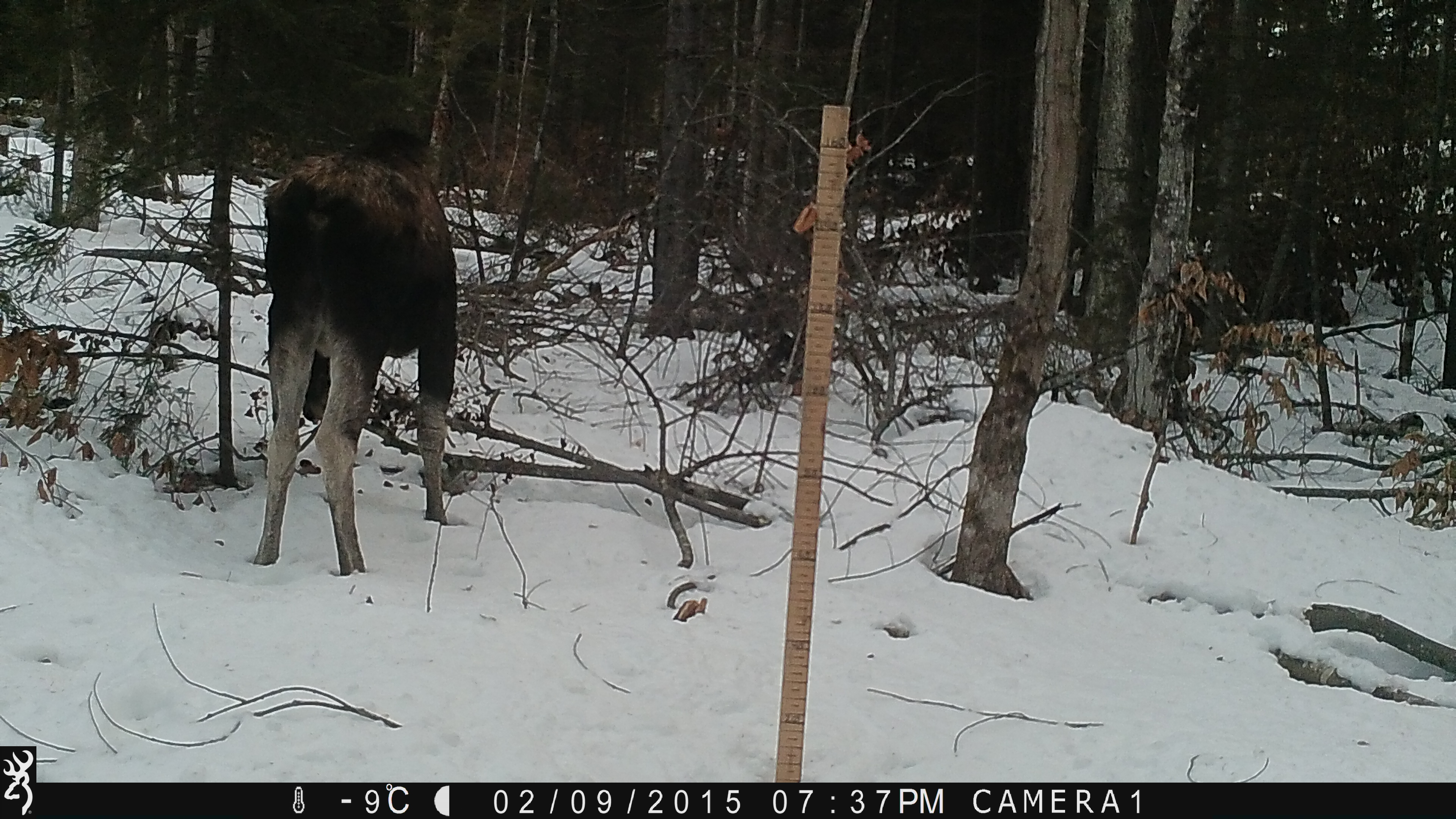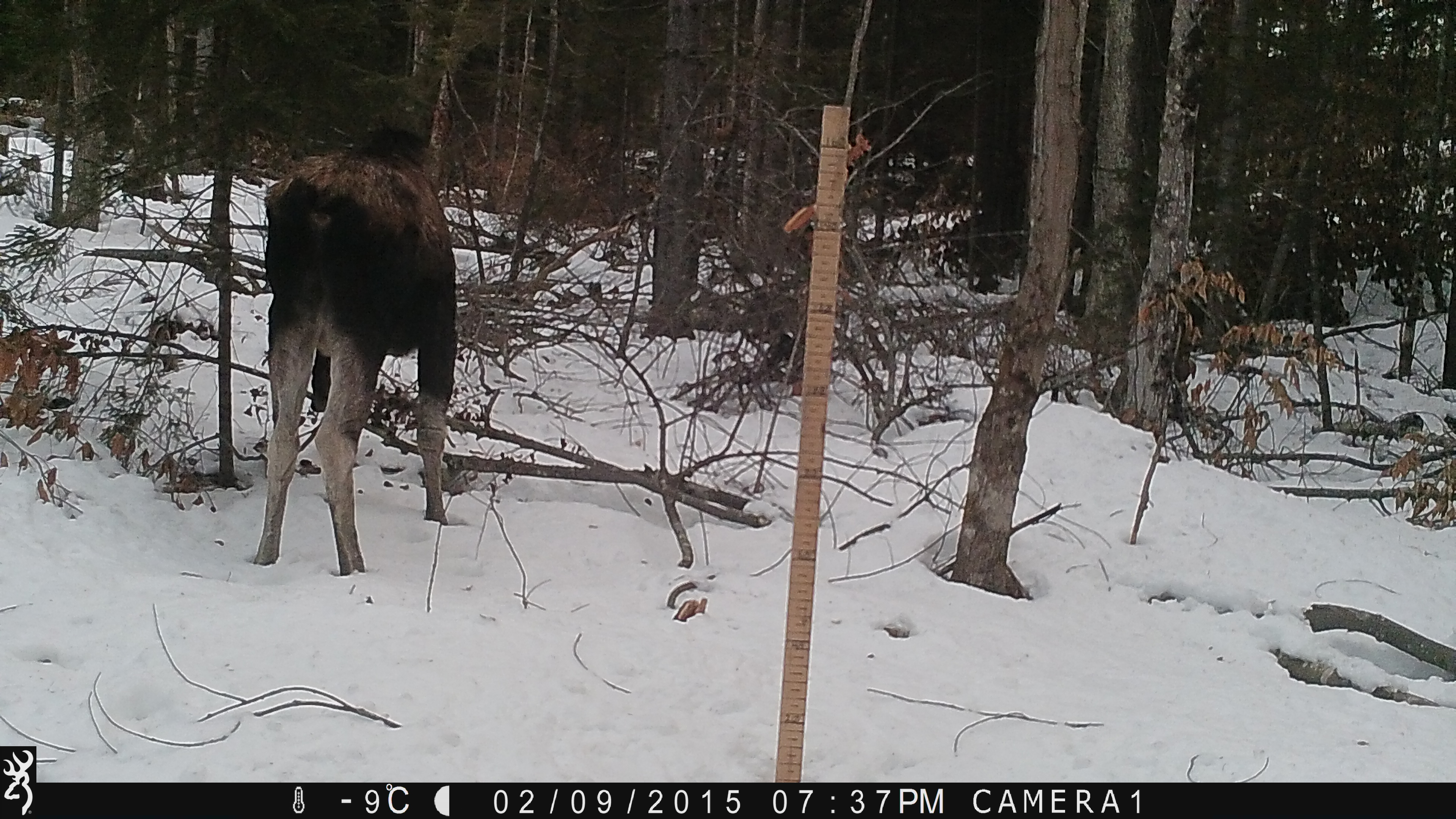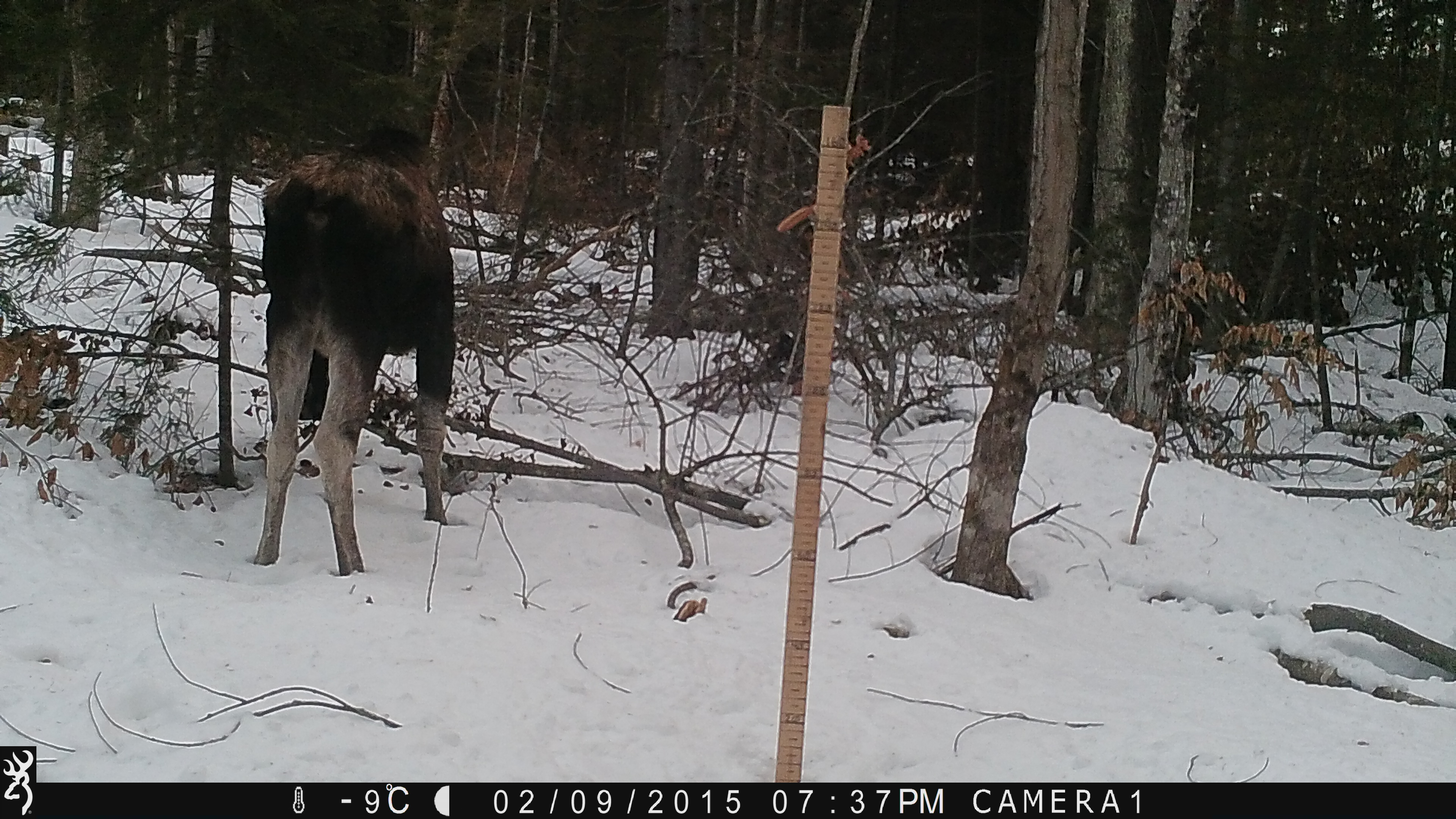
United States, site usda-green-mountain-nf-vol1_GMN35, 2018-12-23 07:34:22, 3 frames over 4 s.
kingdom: Animalia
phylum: Chordata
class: Mammalia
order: Artiodactyla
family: Cervidae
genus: Alces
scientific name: Alces alces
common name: moose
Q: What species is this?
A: Moose (Alces alces).